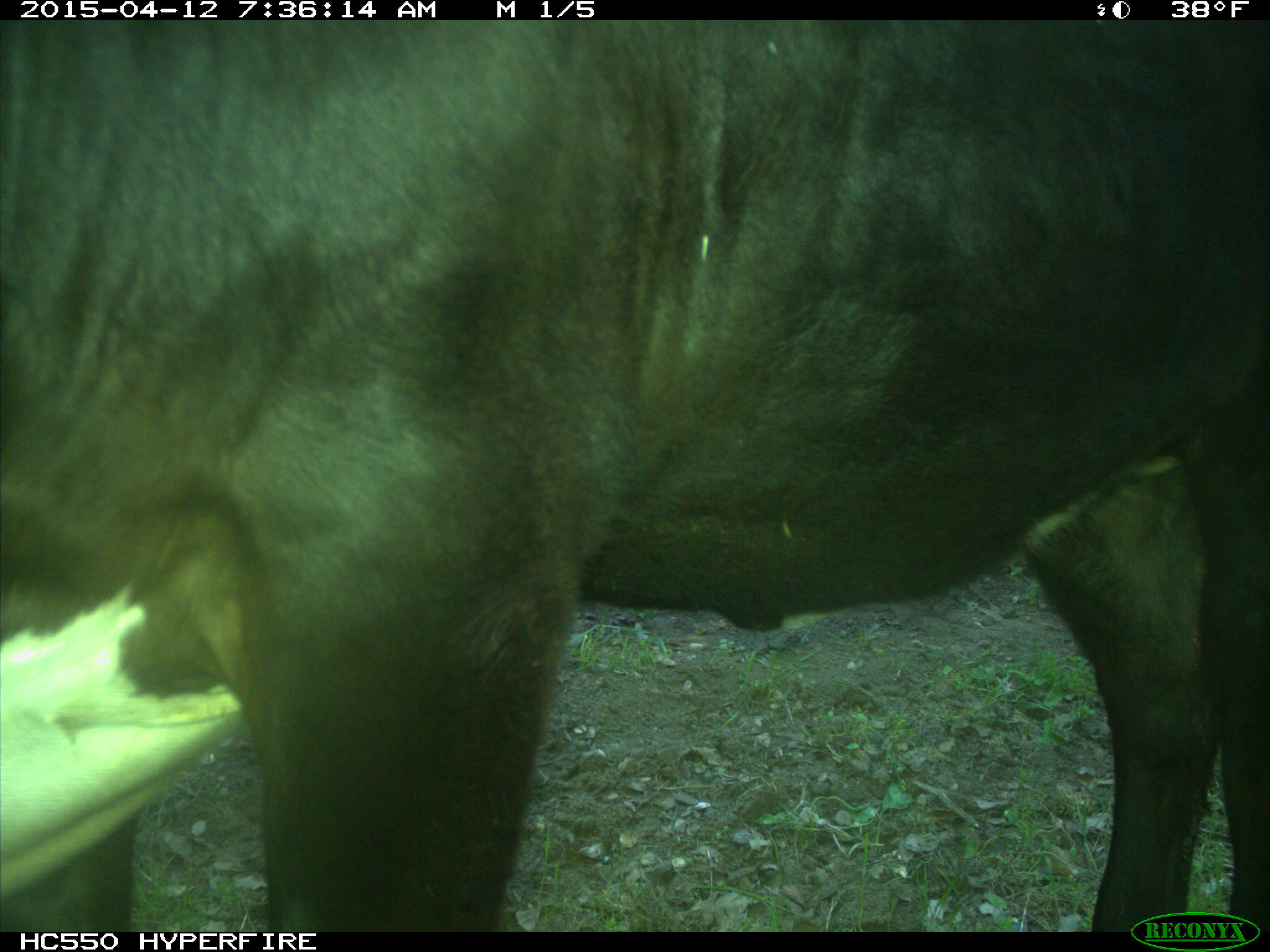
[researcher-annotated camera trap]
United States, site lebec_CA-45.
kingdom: Animalia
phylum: Chordata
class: Mammalia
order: Artiodactyla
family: Bovidae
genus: Bos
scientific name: Bos taurus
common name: domestic cow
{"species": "Bos taurus (domestic cow)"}